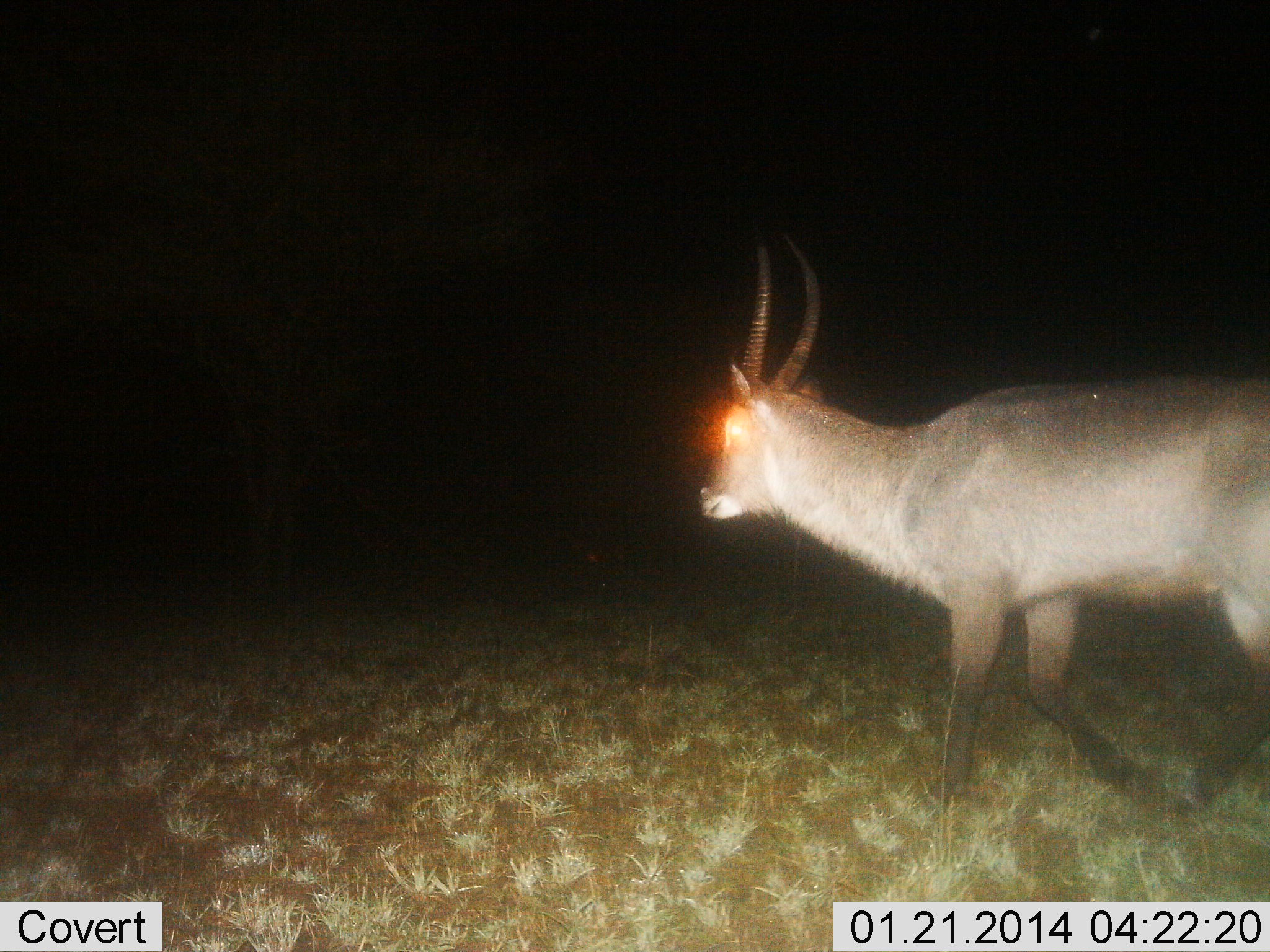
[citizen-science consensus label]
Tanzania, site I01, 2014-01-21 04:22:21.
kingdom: Animalia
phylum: Chordata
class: Mammalia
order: Artiodactyla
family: Bovidae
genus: Kobus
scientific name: Kobus ellipsiprymnus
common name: waterbuck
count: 1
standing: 20%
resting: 0%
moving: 80%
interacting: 0%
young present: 0%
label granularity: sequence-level